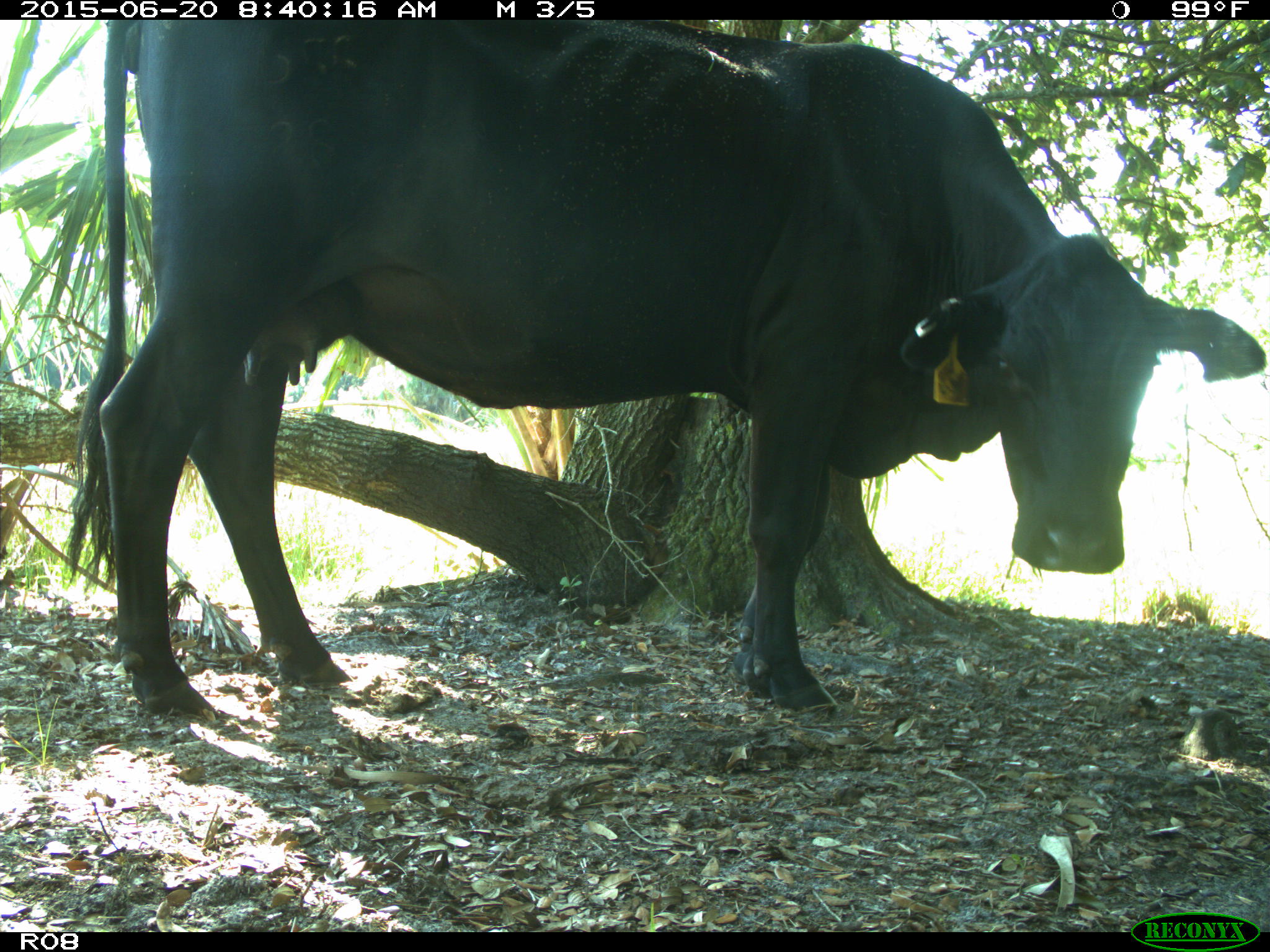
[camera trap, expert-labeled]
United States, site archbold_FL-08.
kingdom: Animalia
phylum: Chordata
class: Mammalia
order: Artiodactyla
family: Bovidae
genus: Bos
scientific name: Bos taurus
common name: domestic cow